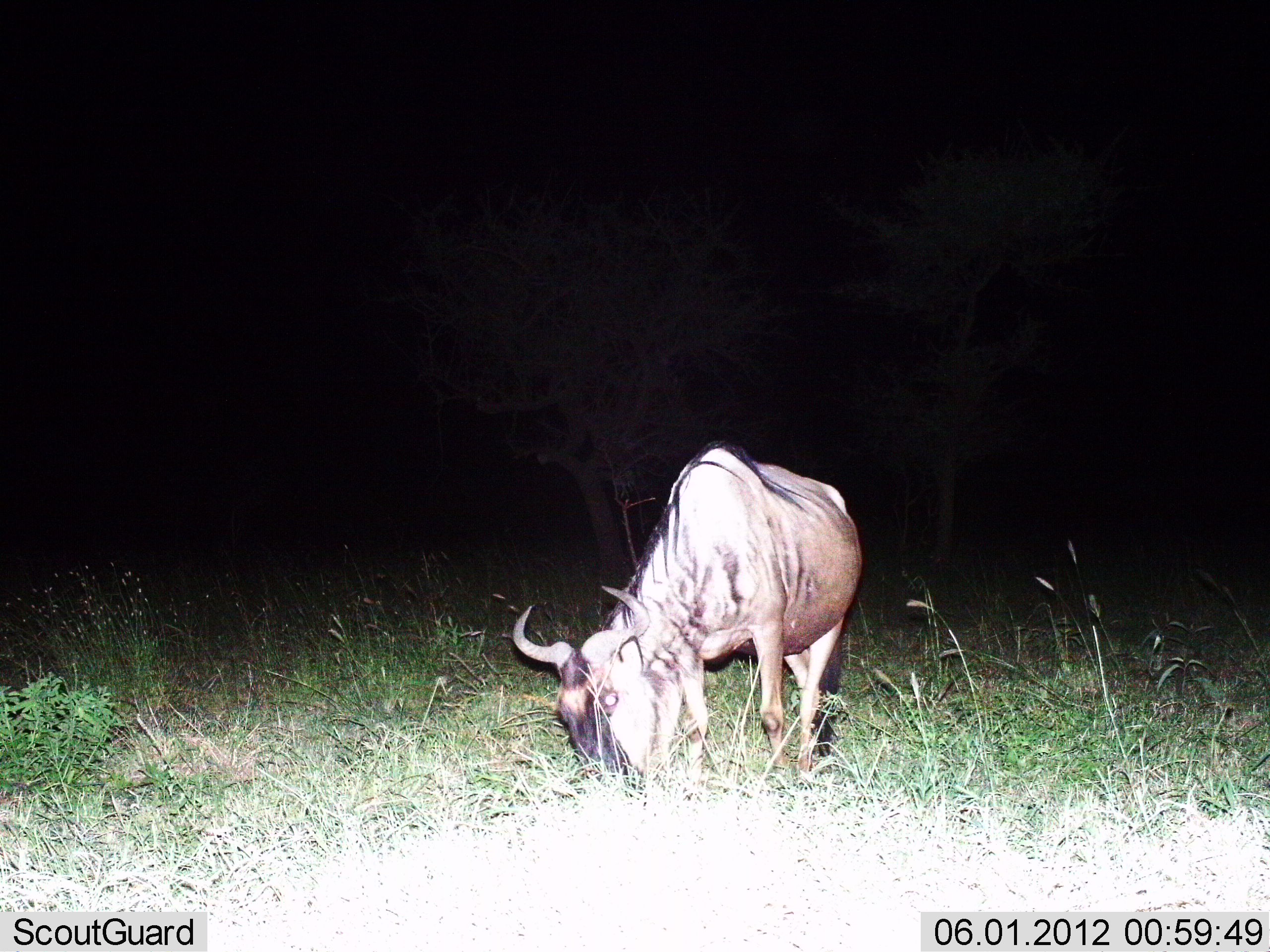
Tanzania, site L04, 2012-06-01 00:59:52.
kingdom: Animalia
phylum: Chordata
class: Mammalia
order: Artiodactyla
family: Bovidae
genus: Connochaetes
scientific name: Connochaetes taurinus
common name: blue wildebeest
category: wildebeest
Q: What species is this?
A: Wildebeest (blue wildebeest) (Connochaetes taurinus).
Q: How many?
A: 1.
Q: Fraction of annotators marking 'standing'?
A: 20%.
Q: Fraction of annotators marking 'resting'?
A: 0%.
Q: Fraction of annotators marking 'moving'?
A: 0%.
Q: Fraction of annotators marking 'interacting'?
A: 0%.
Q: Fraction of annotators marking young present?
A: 0%.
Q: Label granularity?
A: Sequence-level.